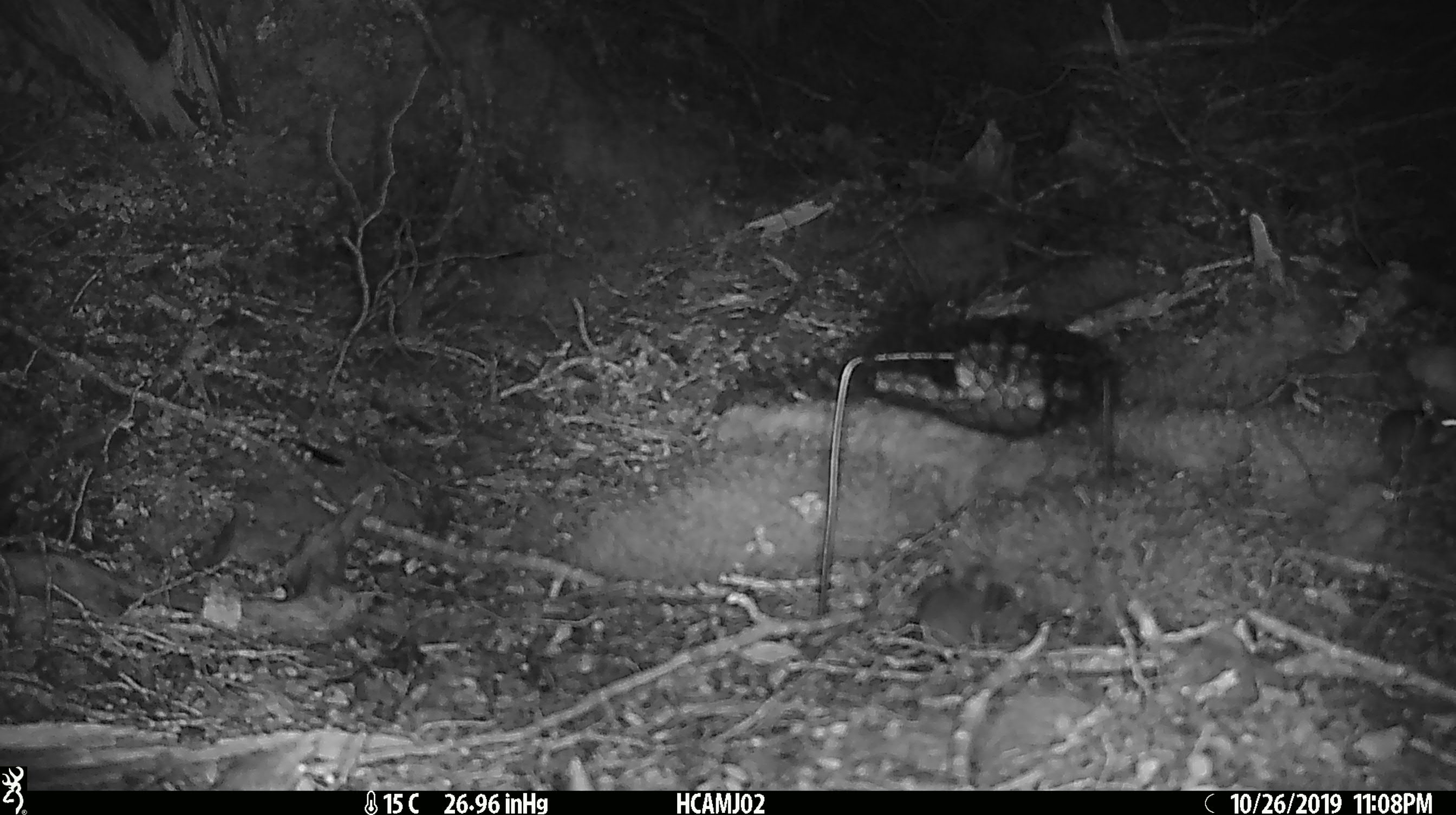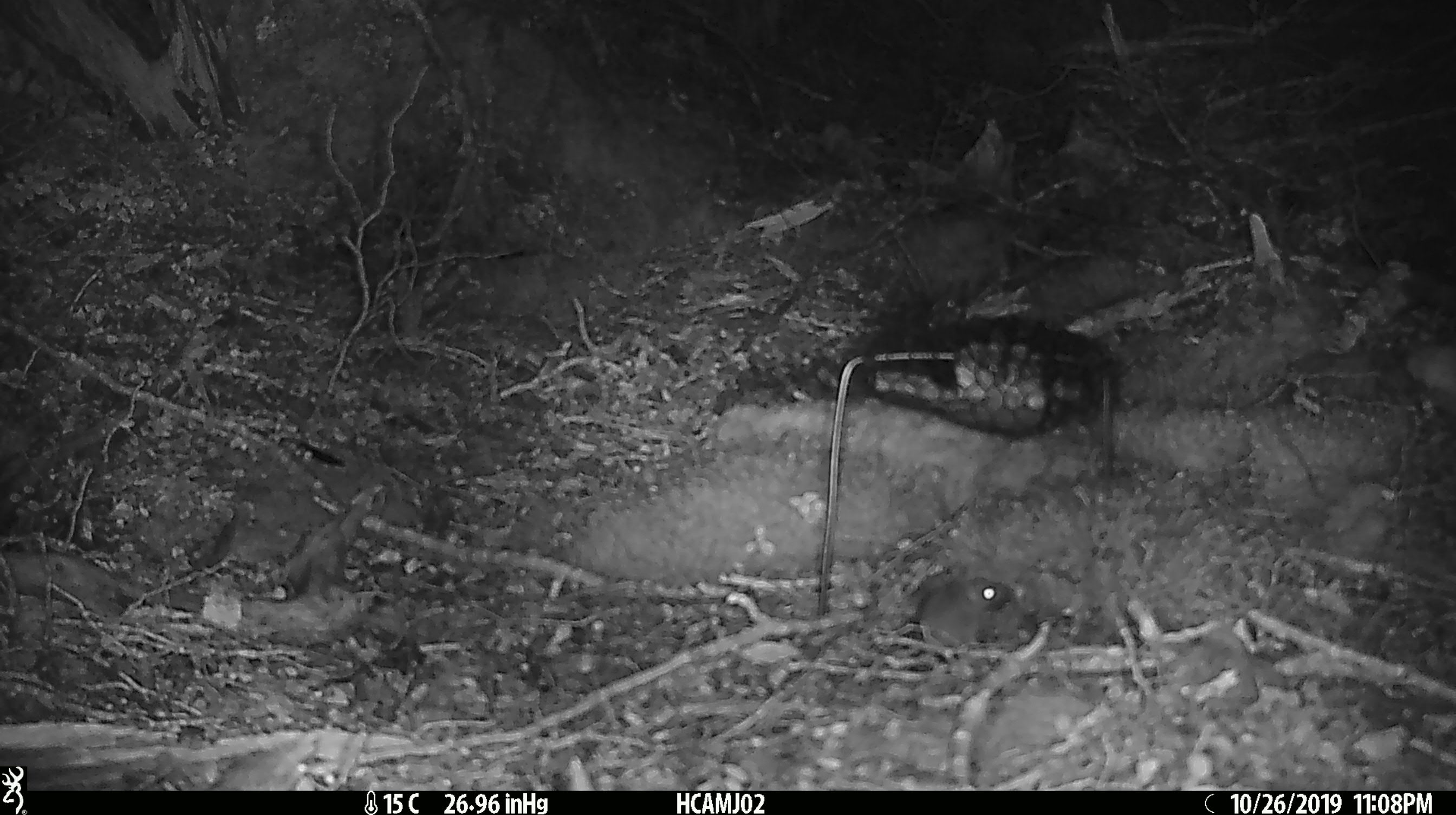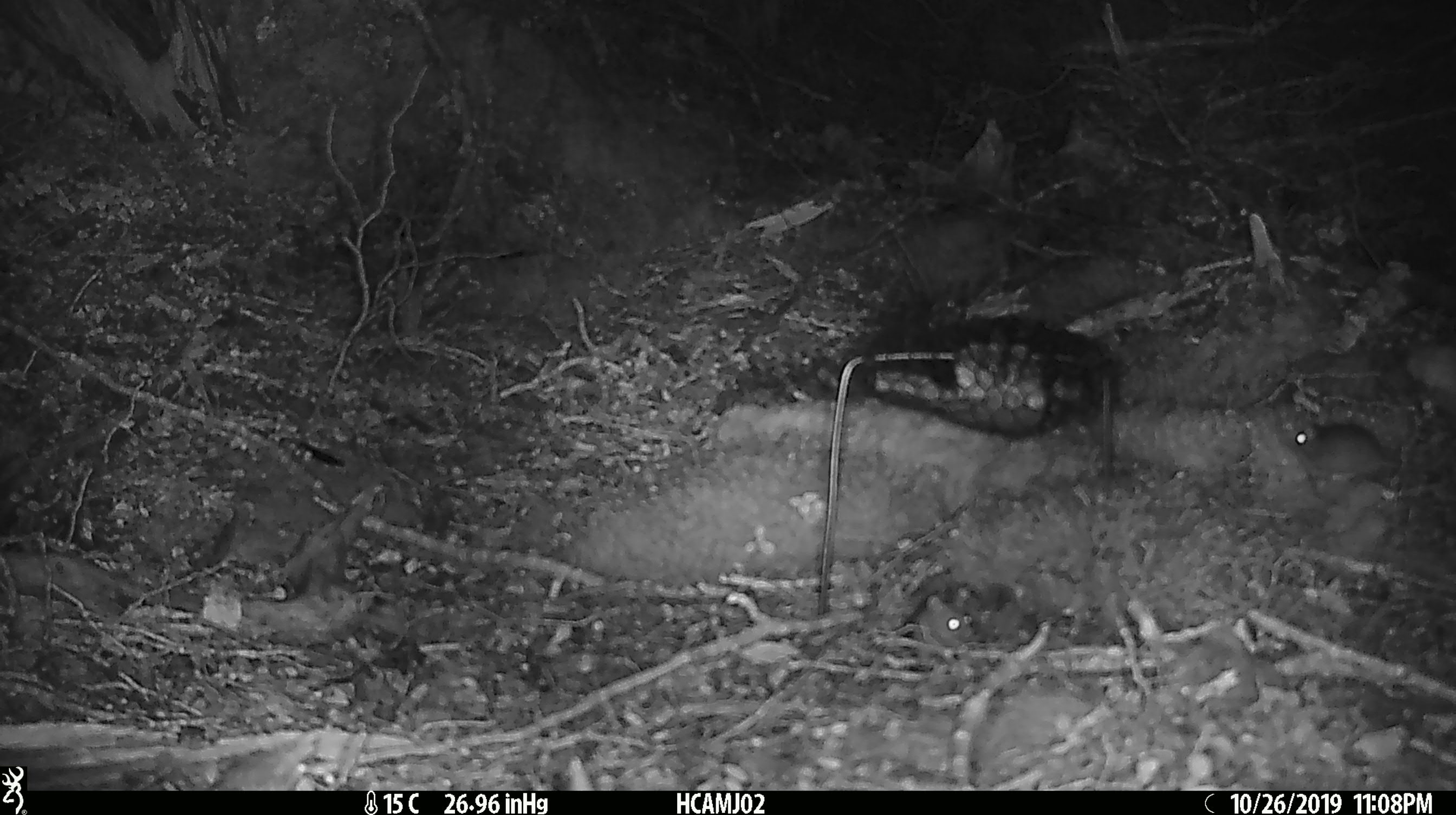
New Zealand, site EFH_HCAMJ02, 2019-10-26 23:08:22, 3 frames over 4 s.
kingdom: Animalia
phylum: Chordata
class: Mammalia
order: Rodentia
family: Muridae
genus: Mus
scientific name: Mus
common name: mouse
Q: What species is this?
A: Mouse (Mus).